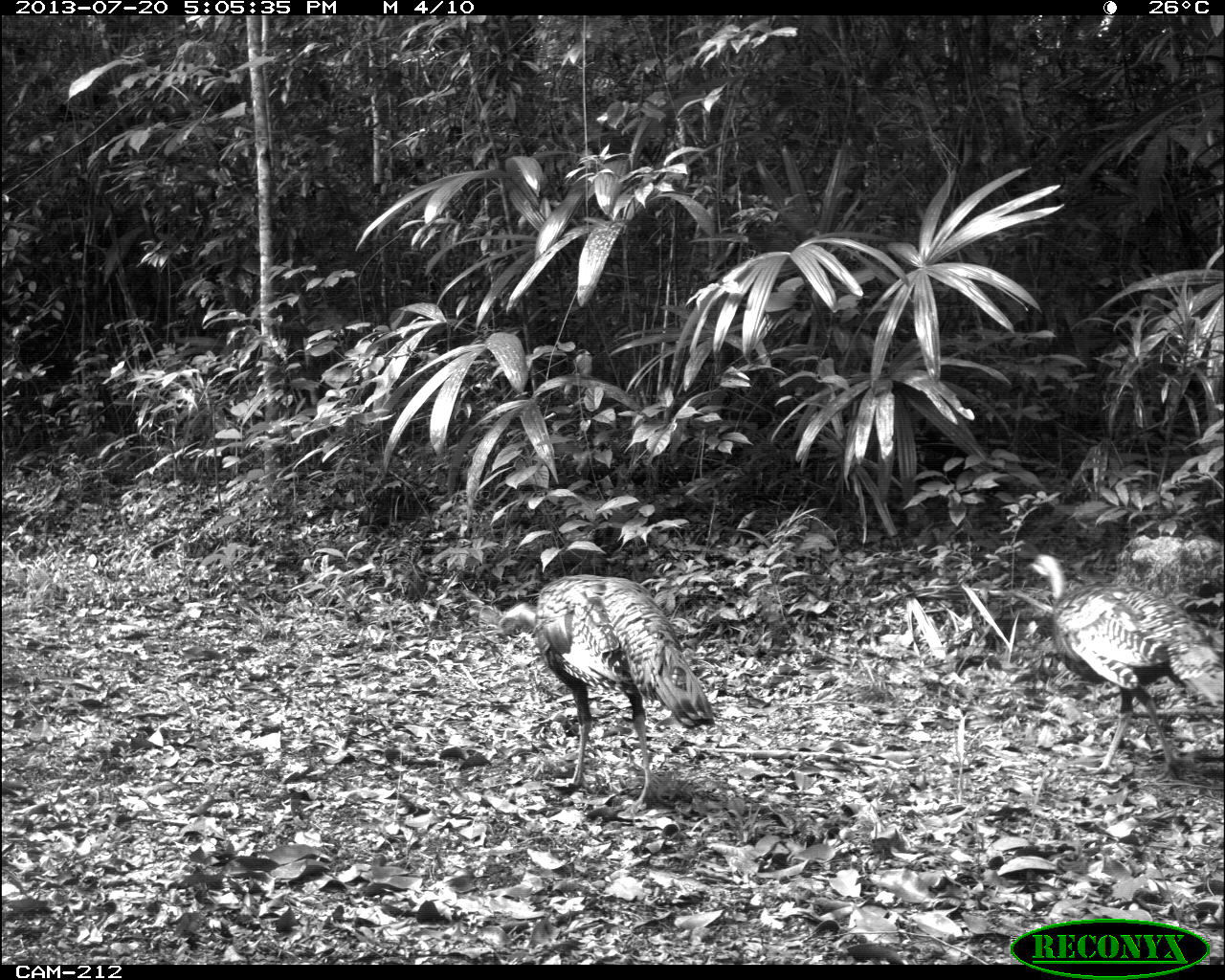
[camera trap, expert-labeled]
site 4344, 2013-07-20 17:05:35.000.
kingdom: Animalia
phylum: Chordata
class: Aves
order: Galliformes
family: Phasianidae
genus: Meleagris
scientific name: Meleagris ocellata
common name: ocellated turkey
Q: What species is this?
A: Meleagris ocellata (ocellated turkey).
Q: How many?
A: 2.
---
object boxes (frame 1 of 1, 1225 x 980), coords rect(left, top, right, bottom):
meleagris ocellata: rect(493, 571, 714, 814); rect(1026, 551, 1225, 773)